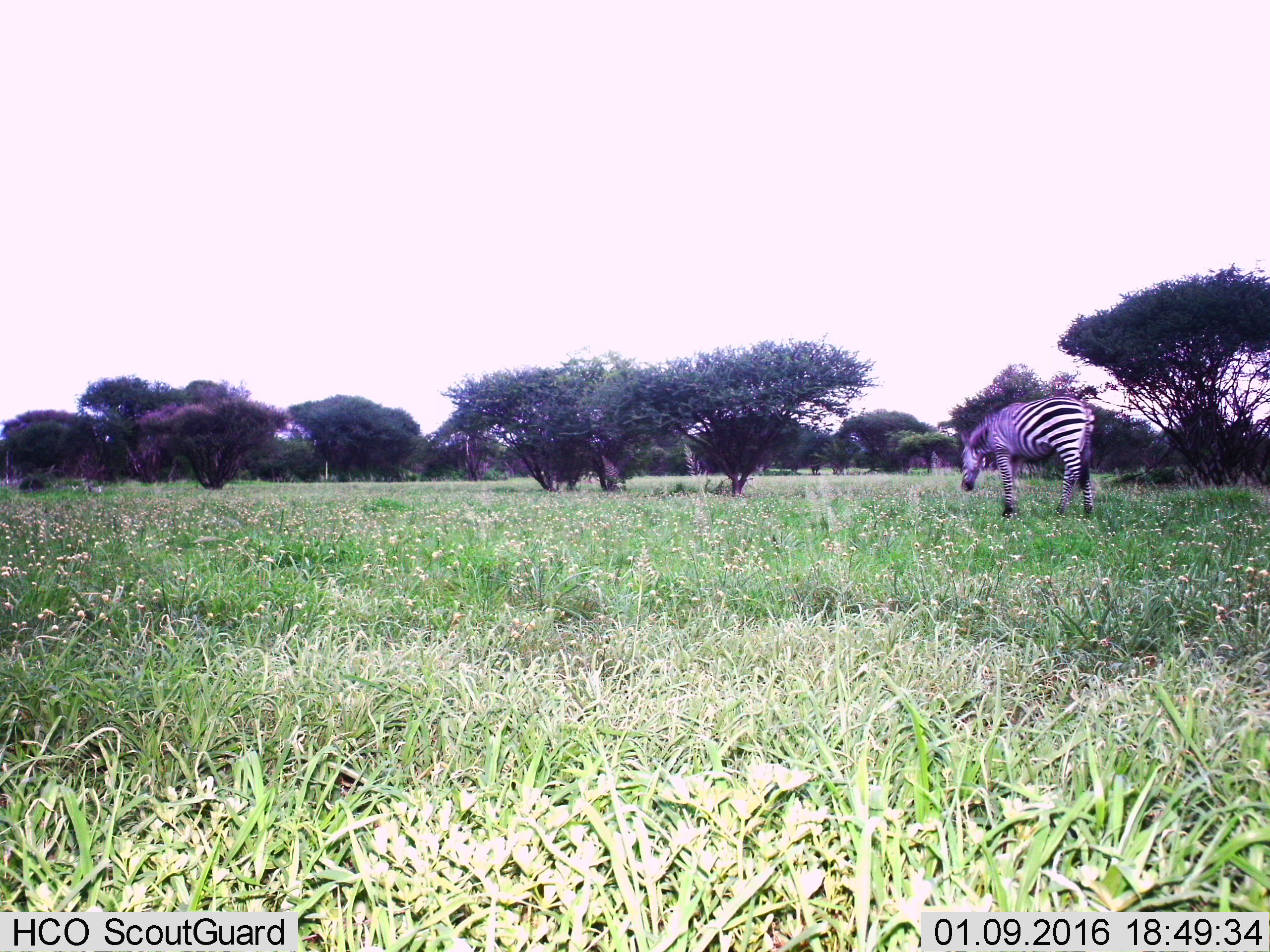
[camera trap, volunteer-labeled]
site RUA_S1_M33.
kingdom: Animalia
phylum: Chordata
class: Mammalia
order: Perissodactyla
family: Equidae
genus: Equus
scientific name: Equus quagga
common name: plains zebra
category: zebraplains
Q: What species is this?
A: Zebraplains (plains zebra) (Equus quagga).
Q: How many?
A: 1.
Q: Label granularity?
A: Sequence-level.